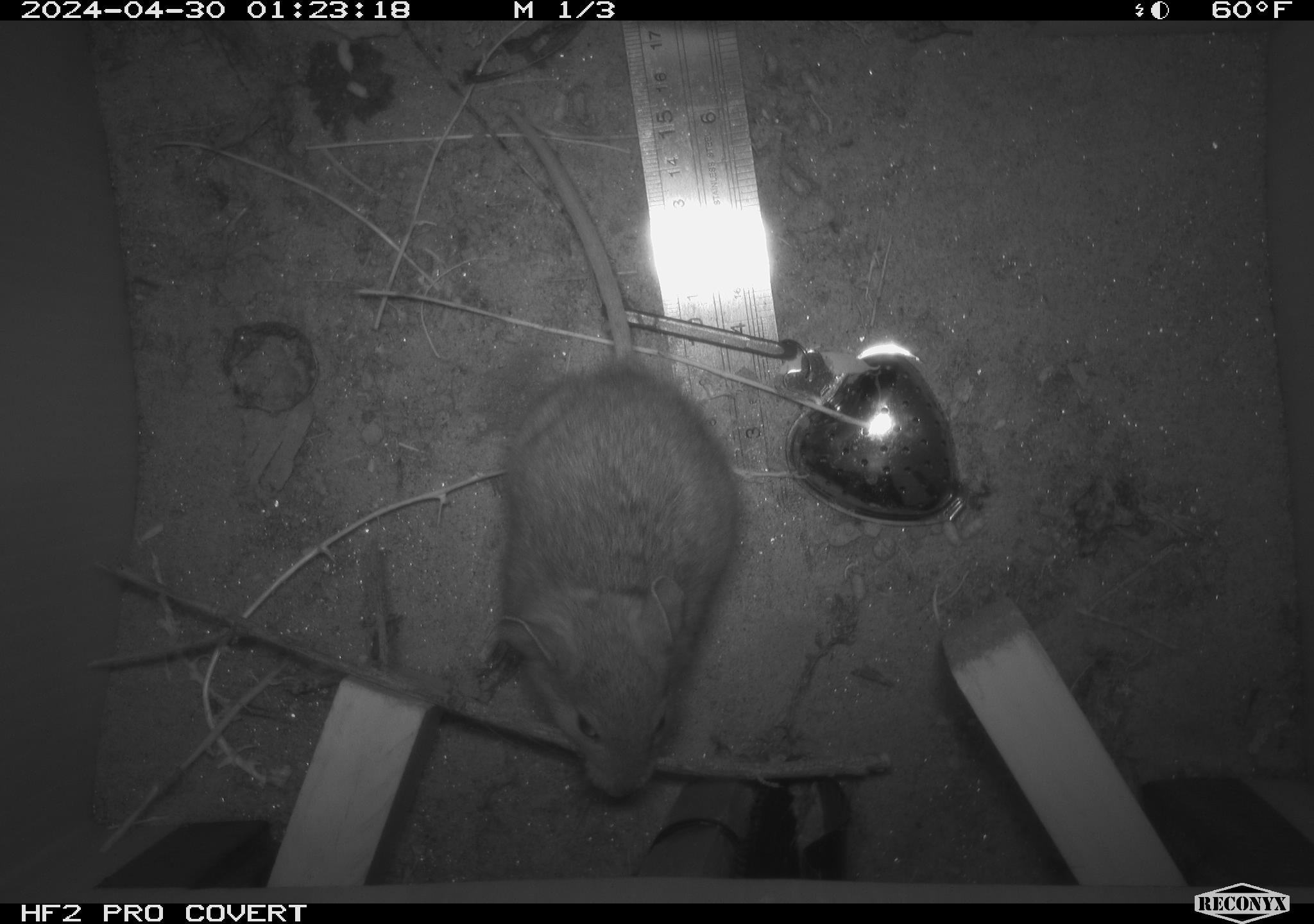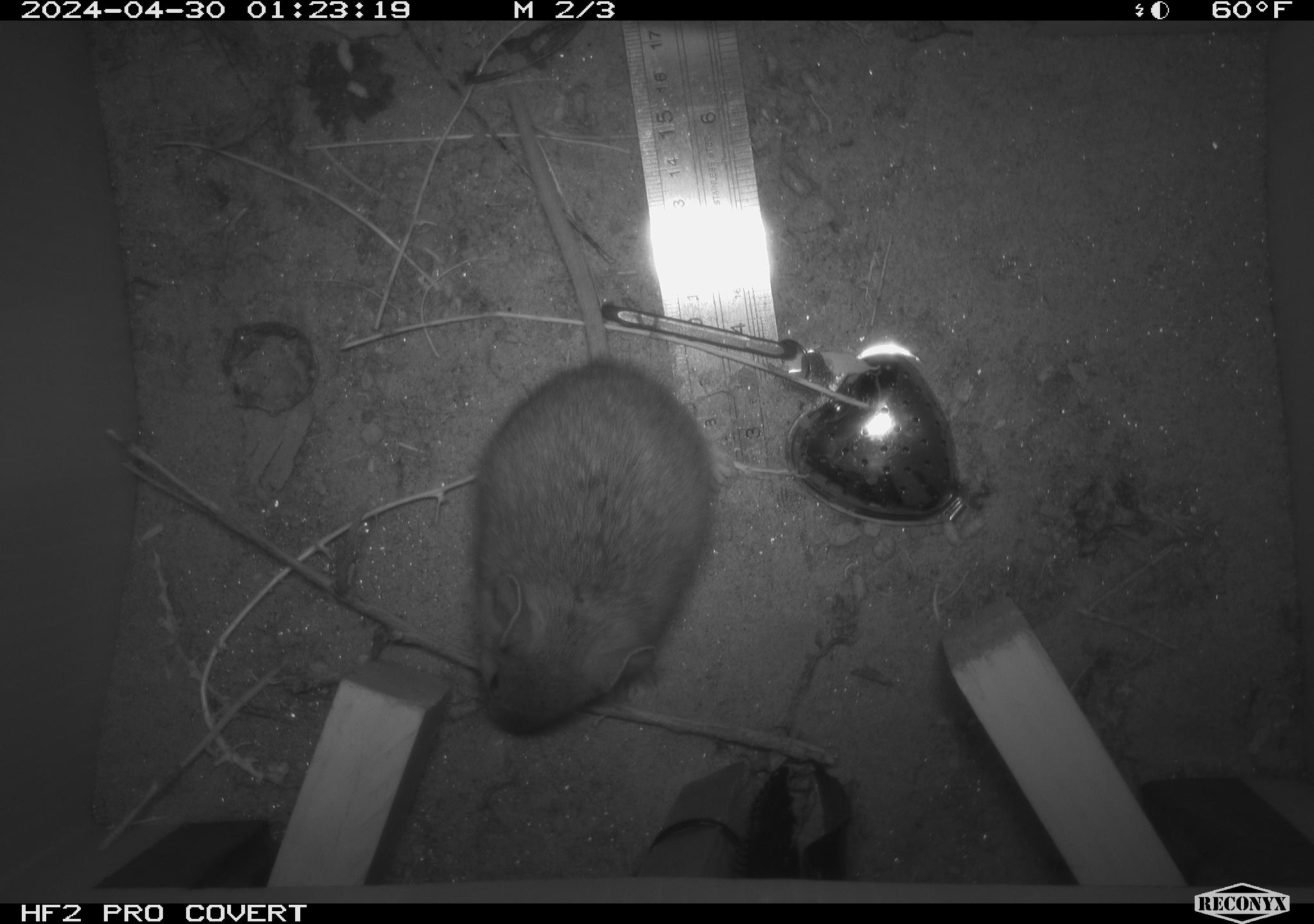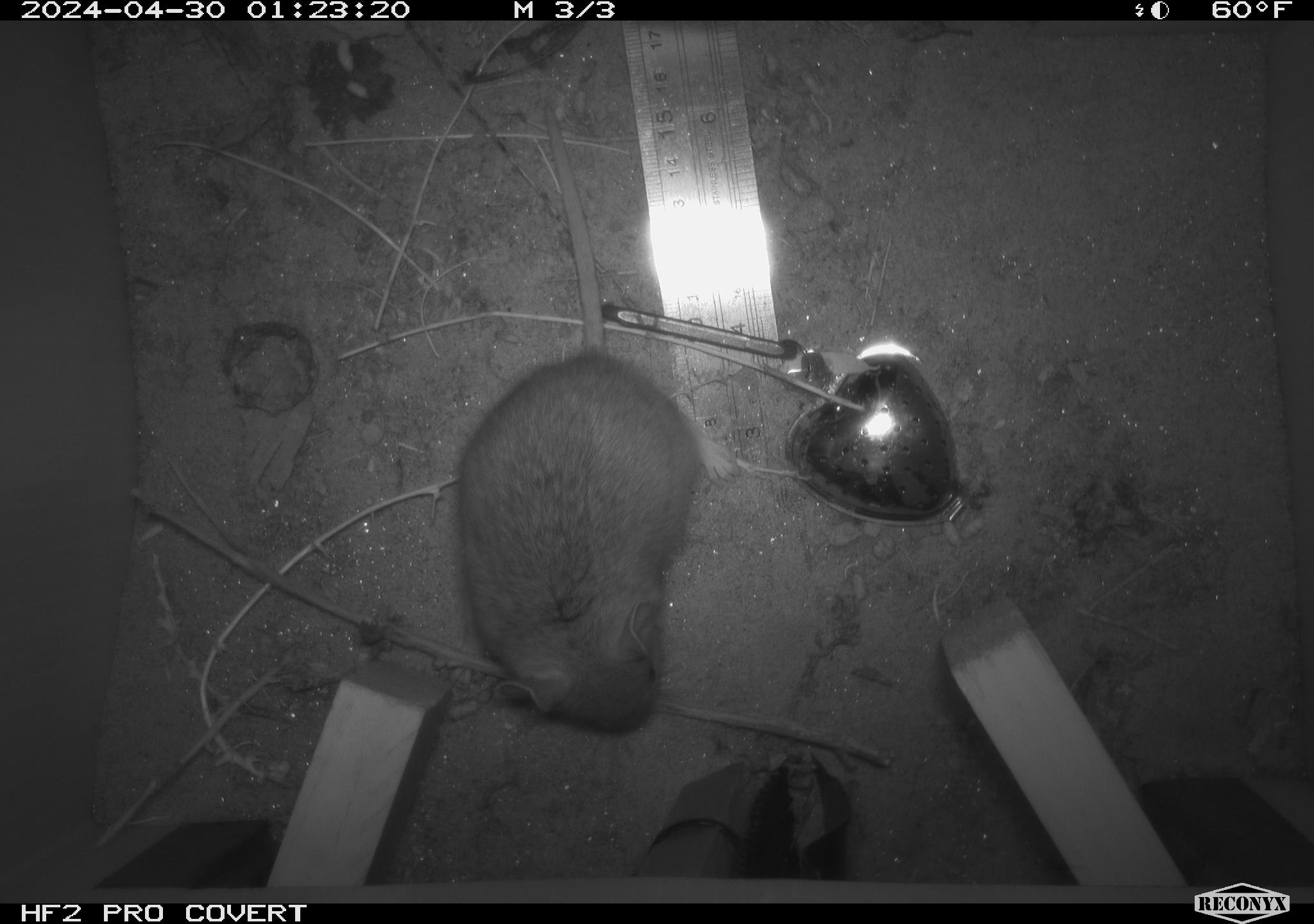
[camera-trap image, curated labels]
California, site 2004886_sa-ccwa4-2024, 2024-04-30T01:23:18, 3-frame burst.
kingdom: Animalia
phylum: Chordata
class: Mammalia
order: Rodentia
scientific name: Rodentia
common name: woodrat or rat or mouse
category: woodrat or rat or mouse species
Woodrat or rat or mouse species (woodrat or rat or mouse) (Rodentia).